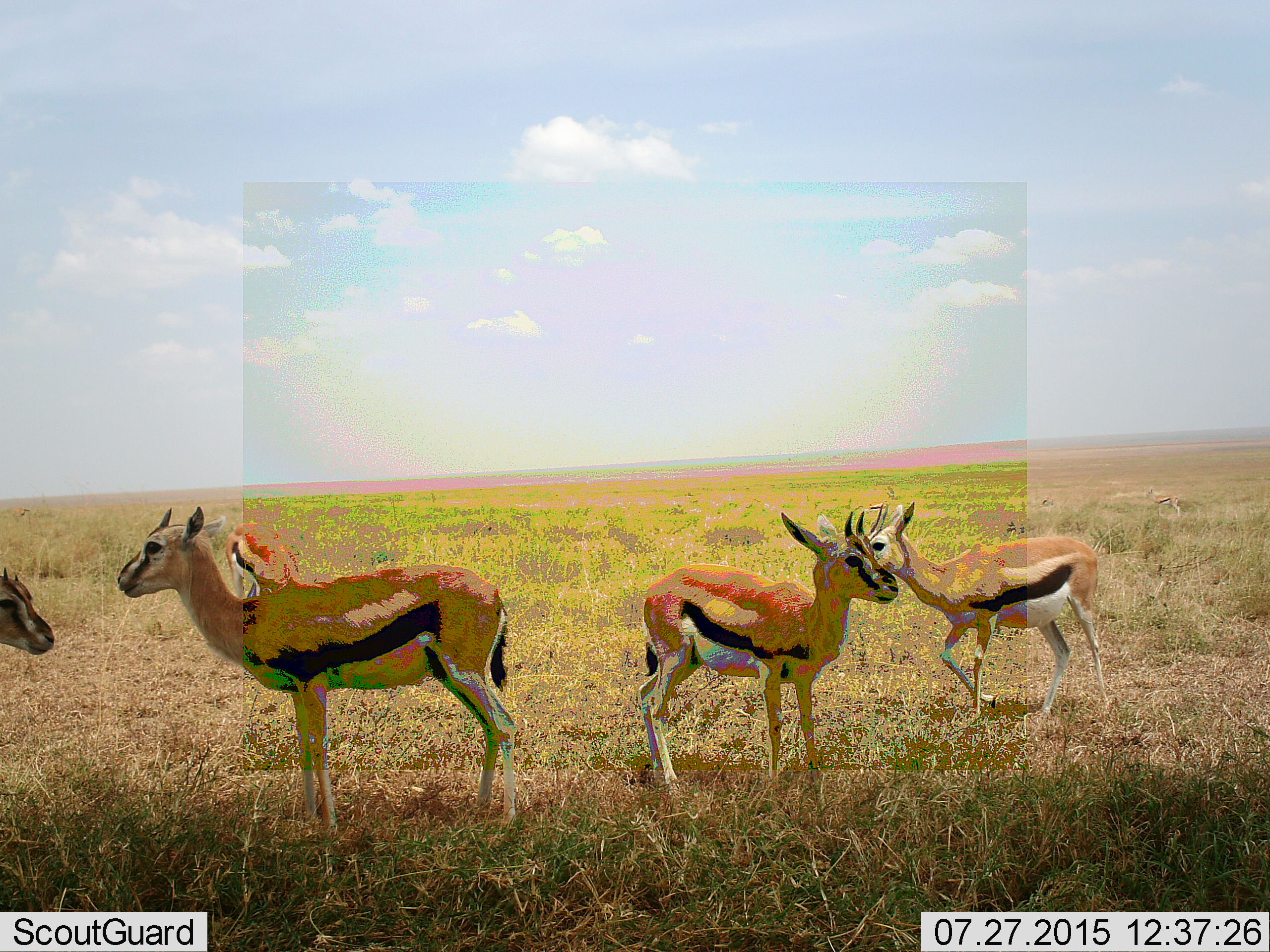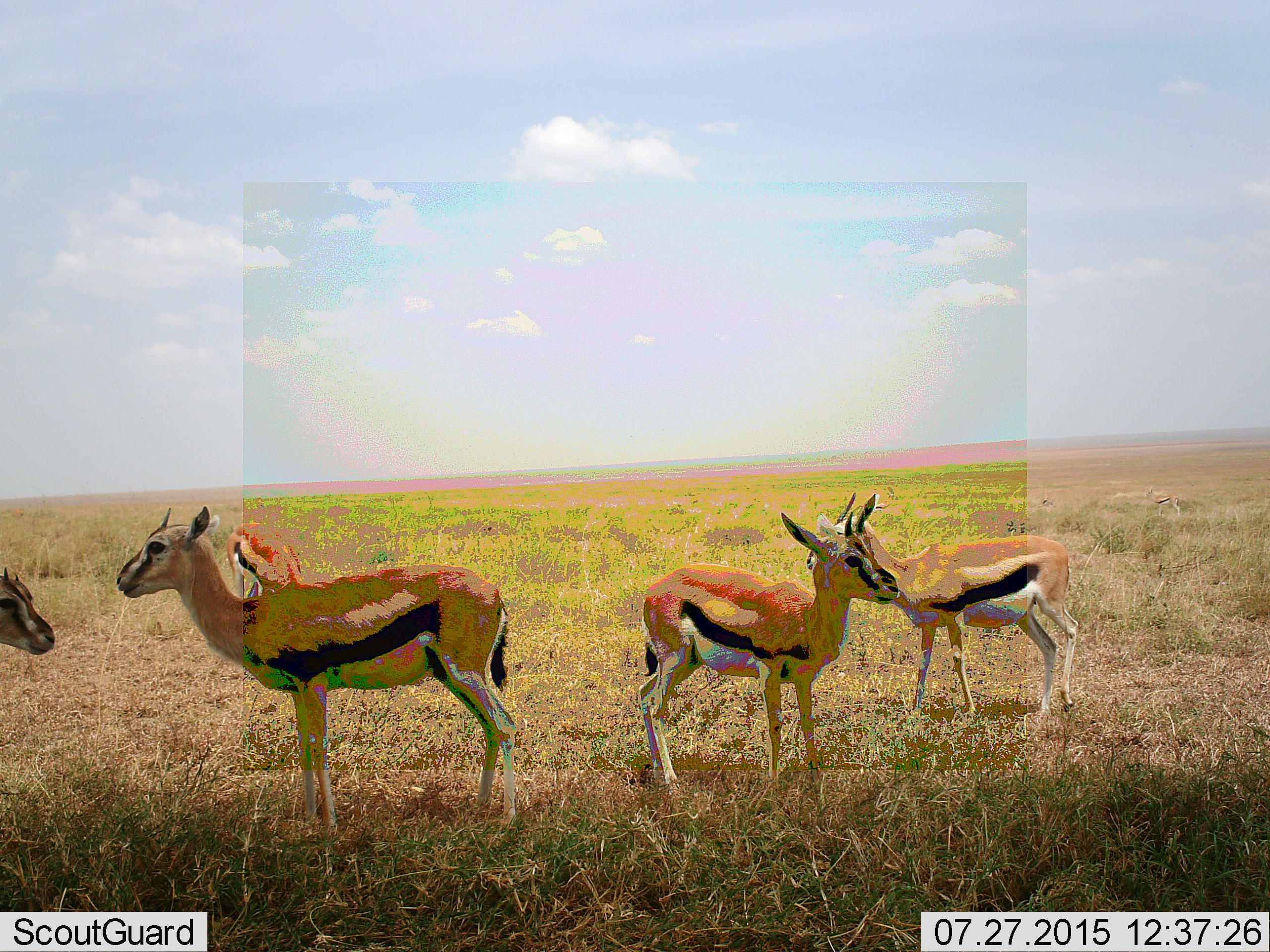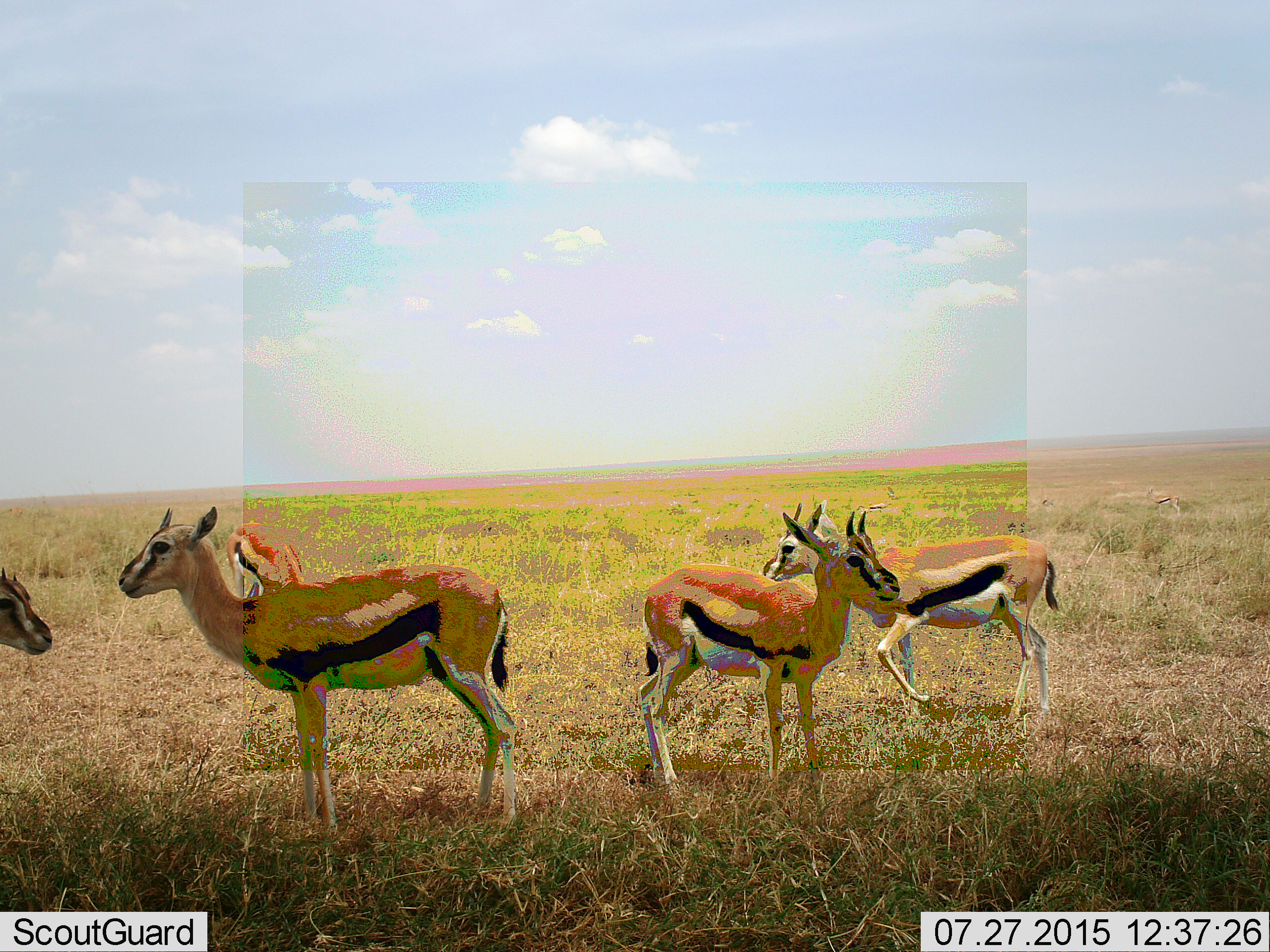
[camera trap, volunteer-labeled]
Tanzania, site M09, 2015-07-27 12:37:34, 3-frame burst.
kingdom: Animalia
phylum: Chordata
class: Mammalia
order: Artiodactyla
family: Bovidae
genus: Eudorcas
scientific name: Eudorcas thomsonii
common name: thomson's gazelle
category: gazellethomsons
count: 5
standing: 80%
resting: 0%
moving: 30%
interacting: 0%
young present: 20%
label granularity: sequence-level